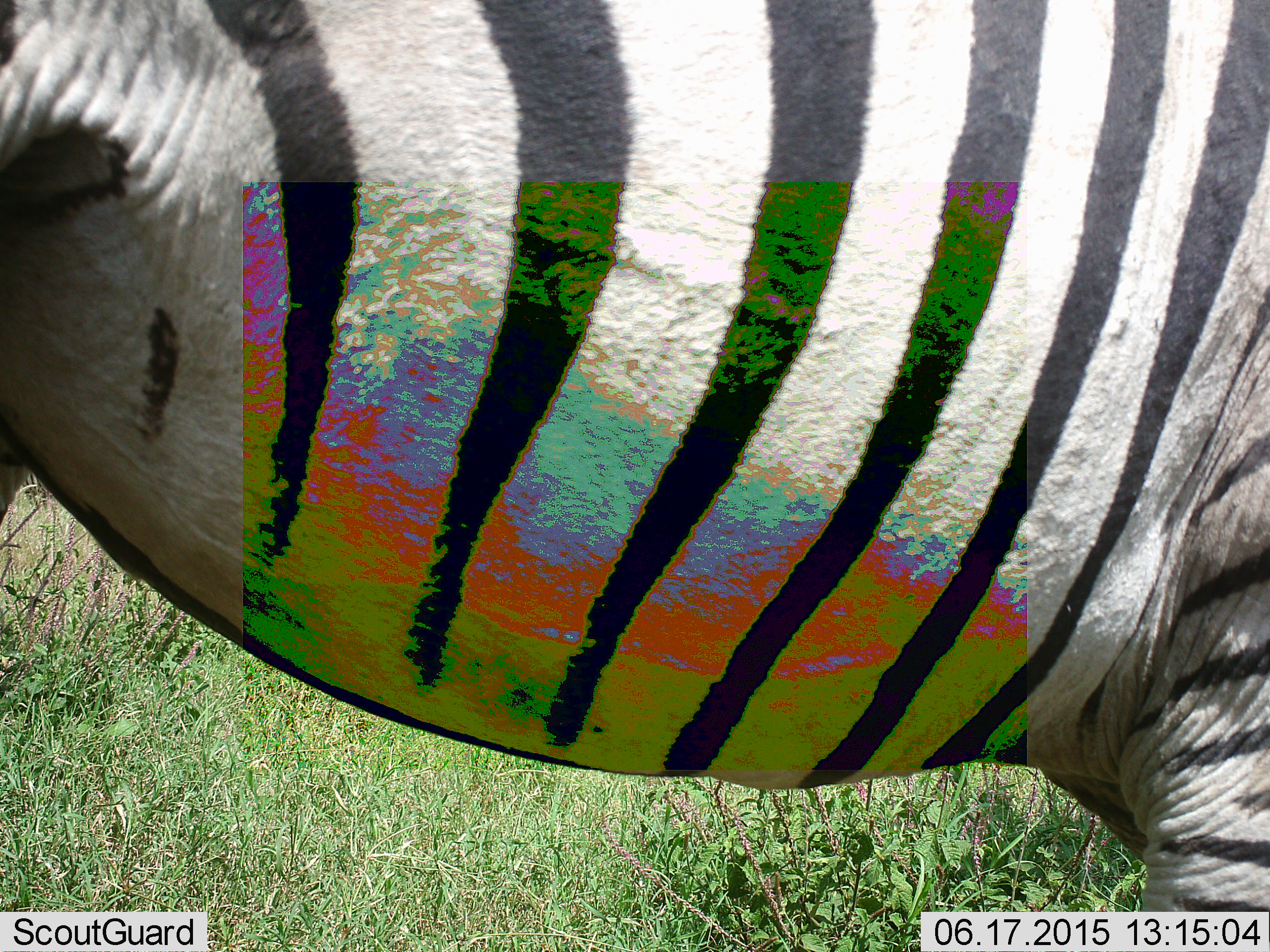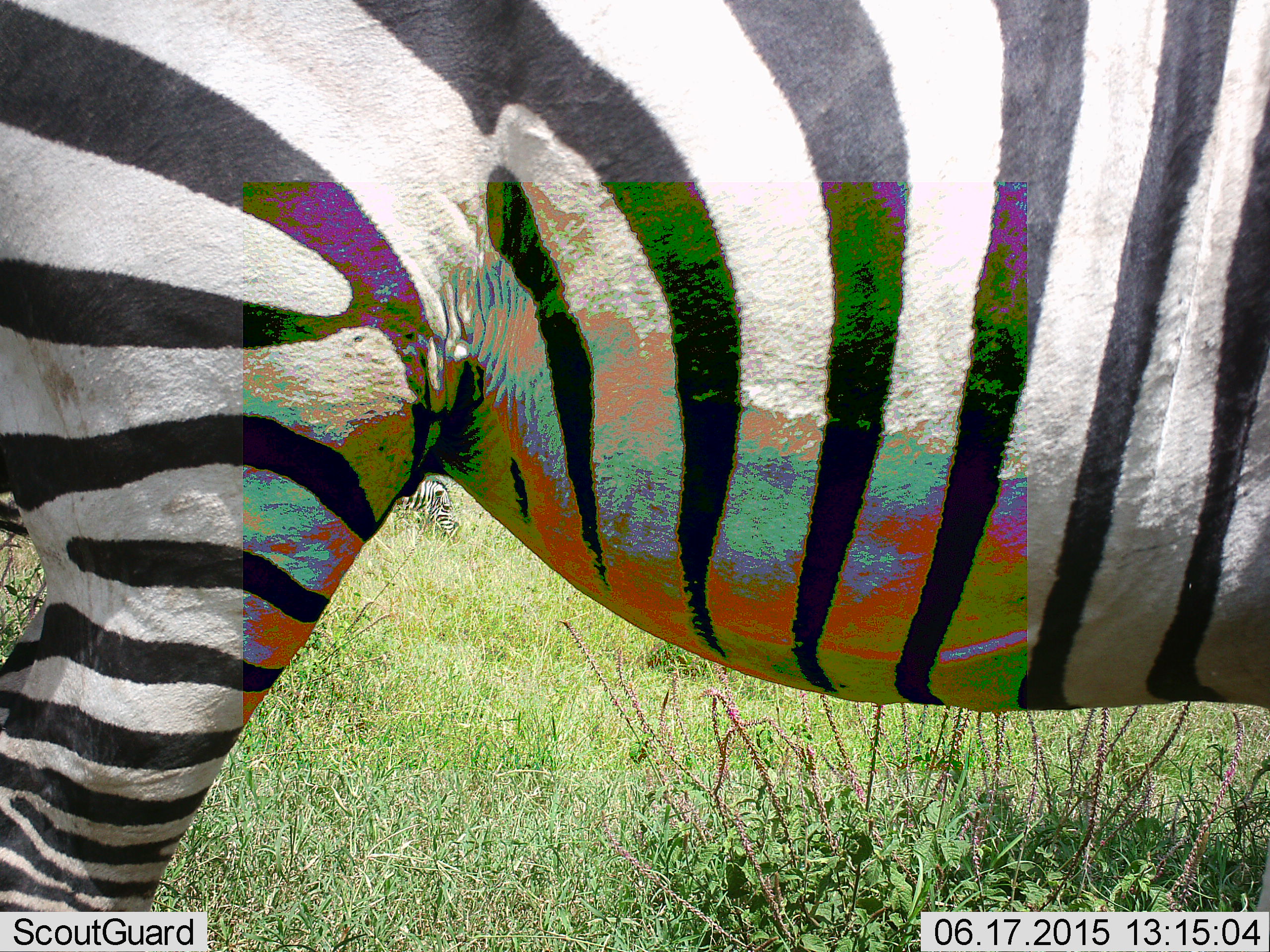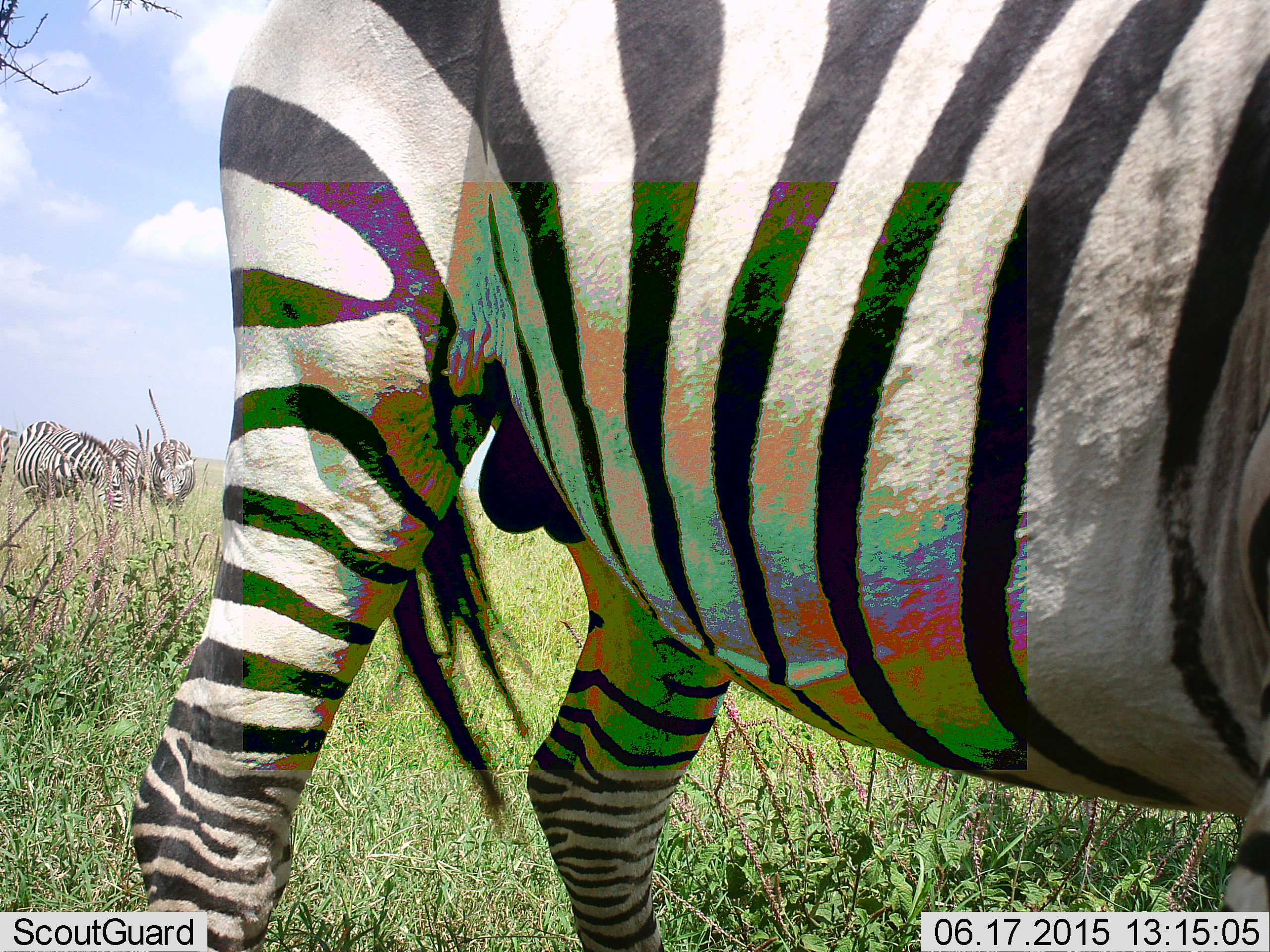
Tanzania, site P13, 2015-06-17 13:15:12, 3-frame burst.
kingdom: Animalia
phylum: Chordata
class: Mammalia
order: Perissodactyla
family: Equidae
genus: Equus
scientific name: Equus quagga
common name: plains zebra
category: zebra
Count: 1.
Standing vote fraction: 60%.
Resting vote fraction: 0%.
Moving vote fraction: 50%.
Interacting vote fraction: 10%.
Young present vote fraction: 0%.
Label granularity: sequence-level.